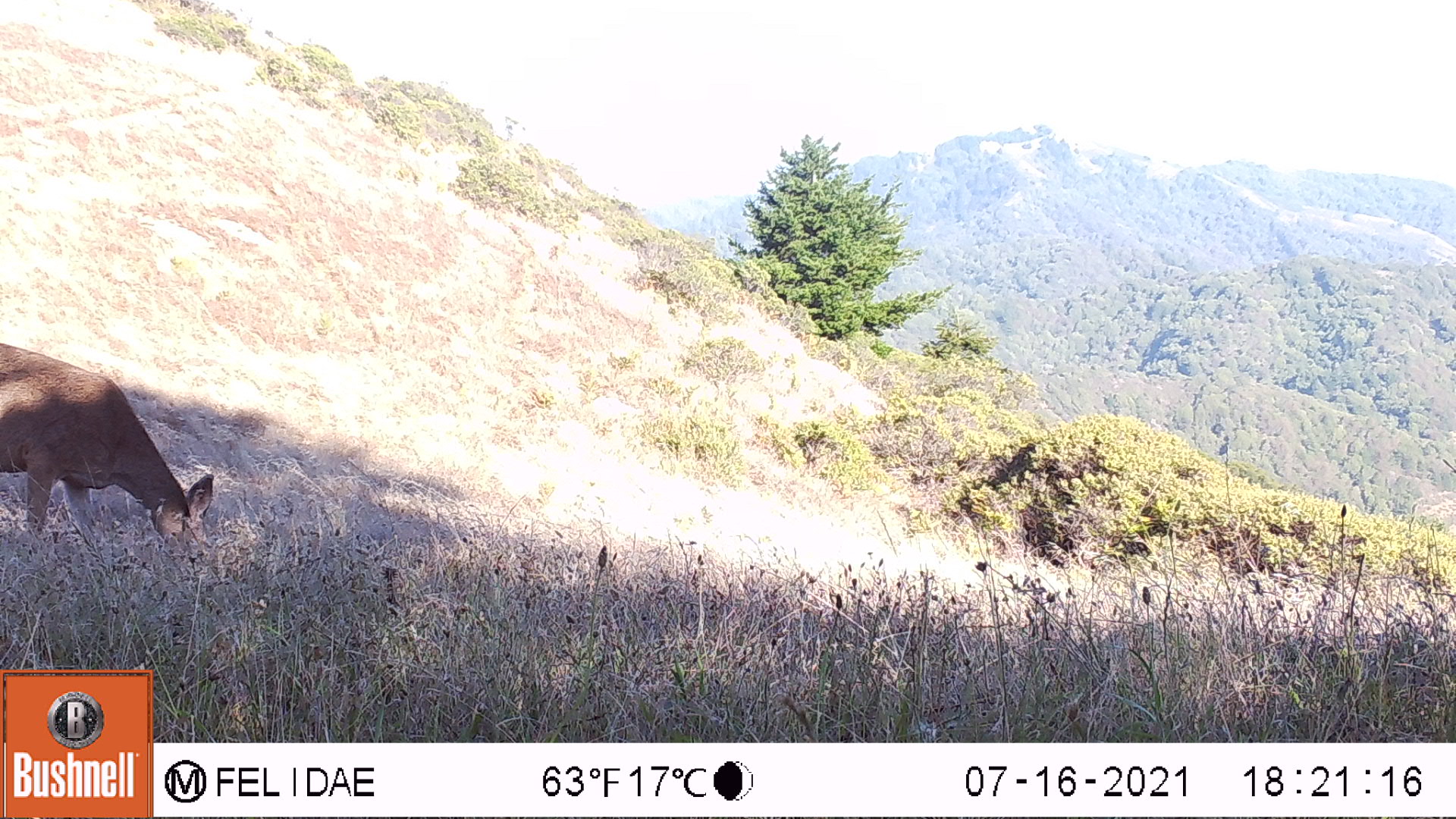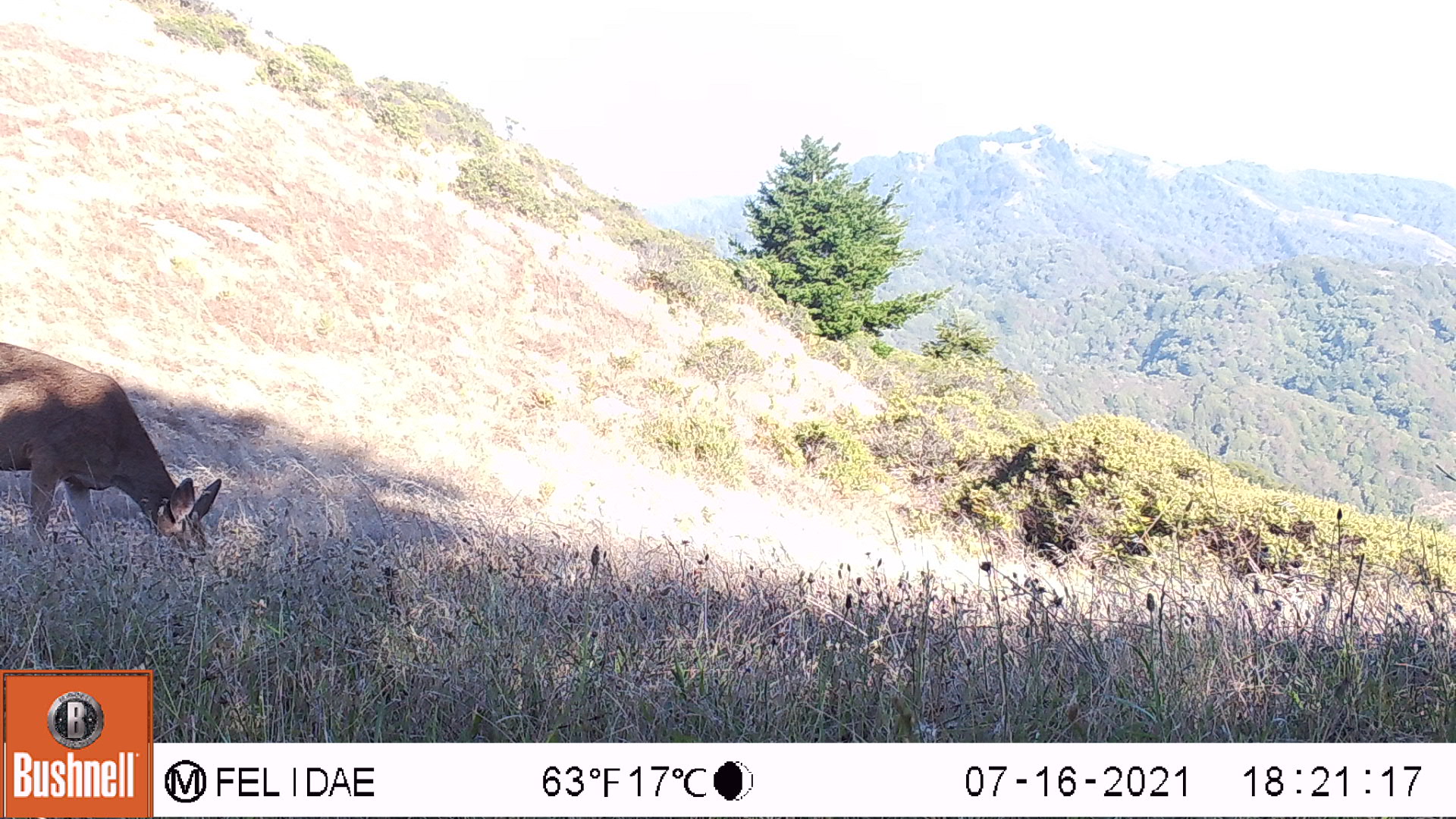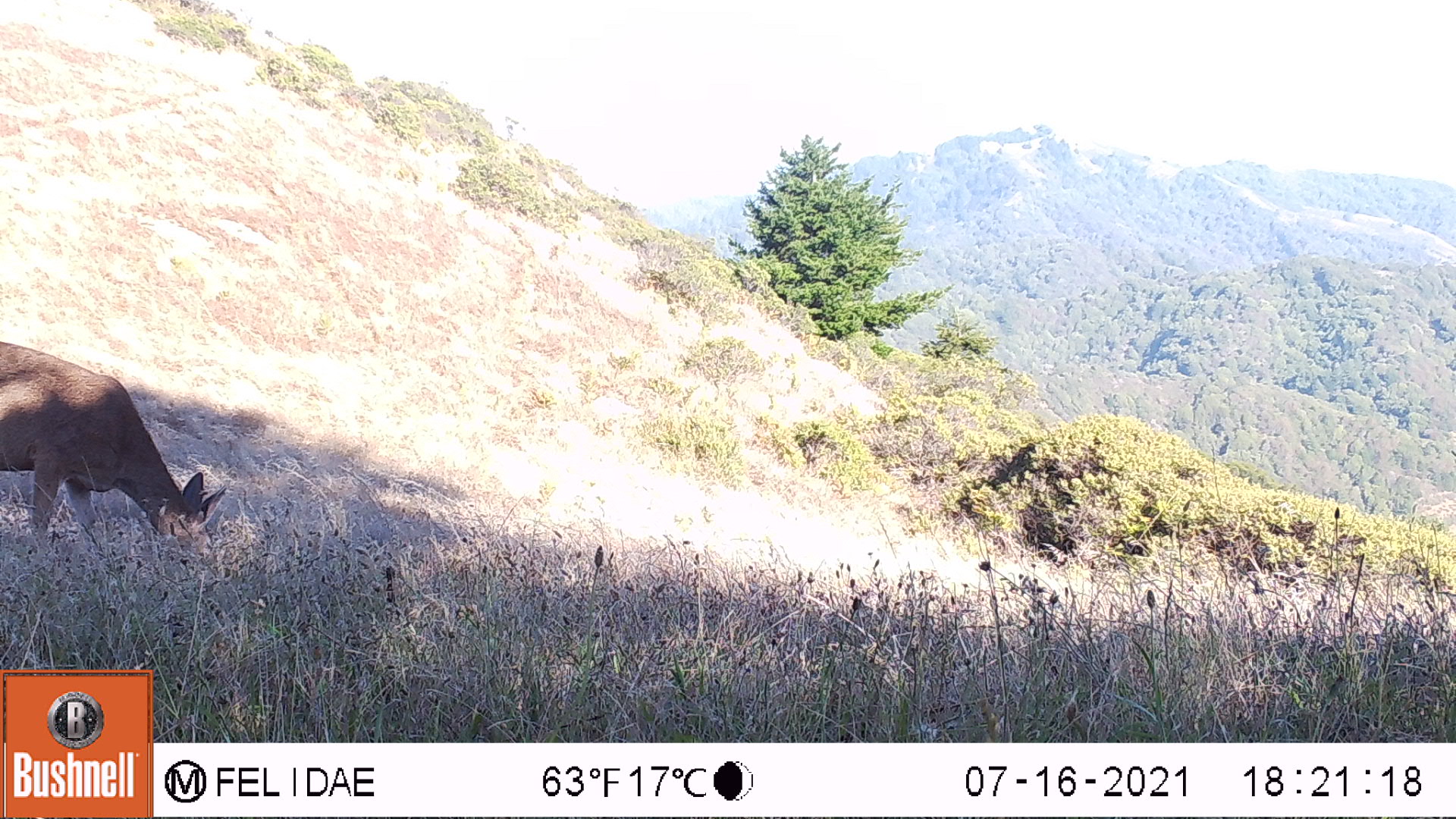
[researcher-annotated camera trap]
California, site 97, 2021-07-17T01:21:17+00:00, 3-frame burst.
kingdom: Animalia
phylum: Chordata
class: Mammalia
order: Artiodactyla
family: Cervidae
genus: Odocoileus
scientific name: Odocoileus hemionus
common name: mule deer